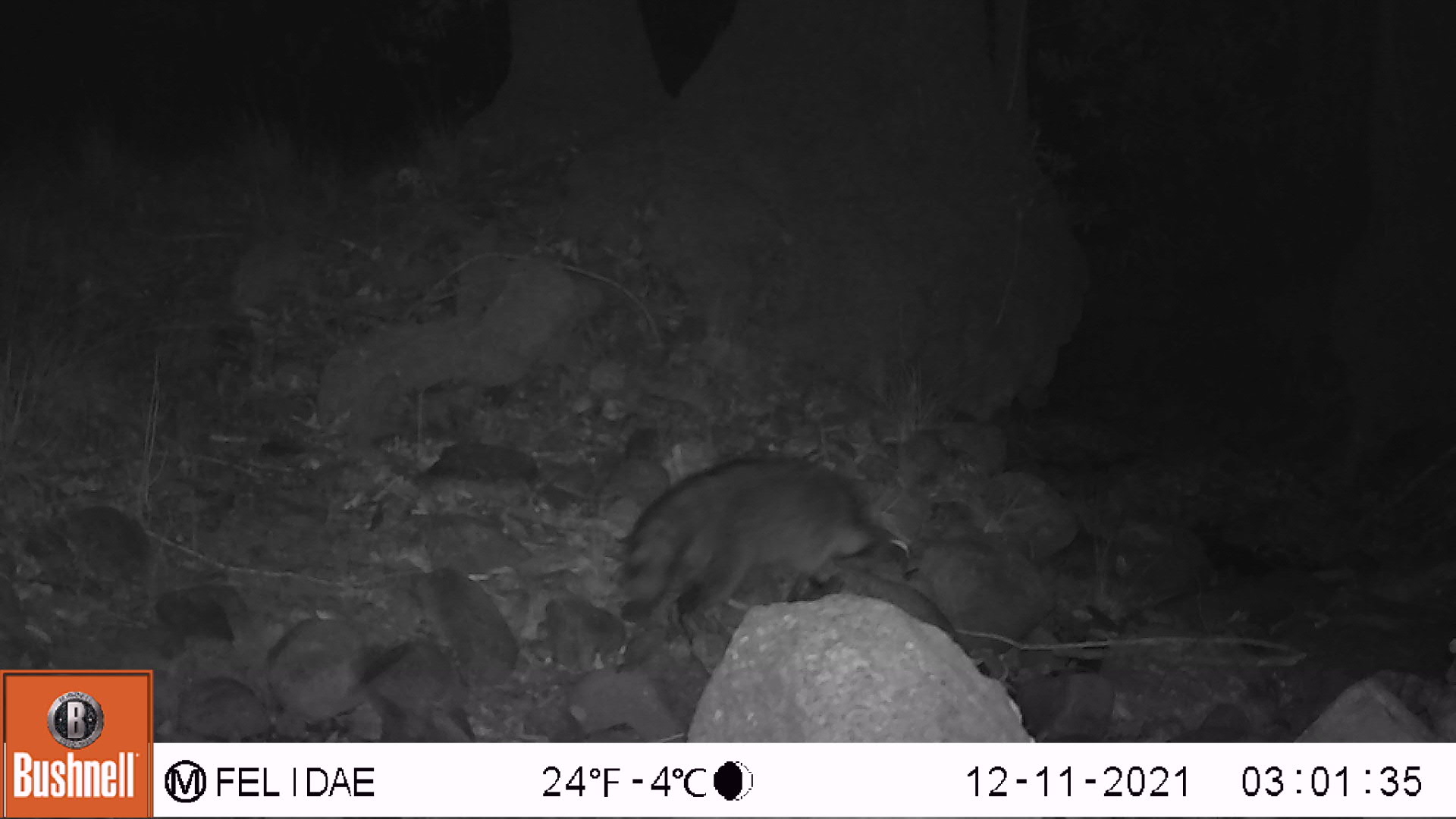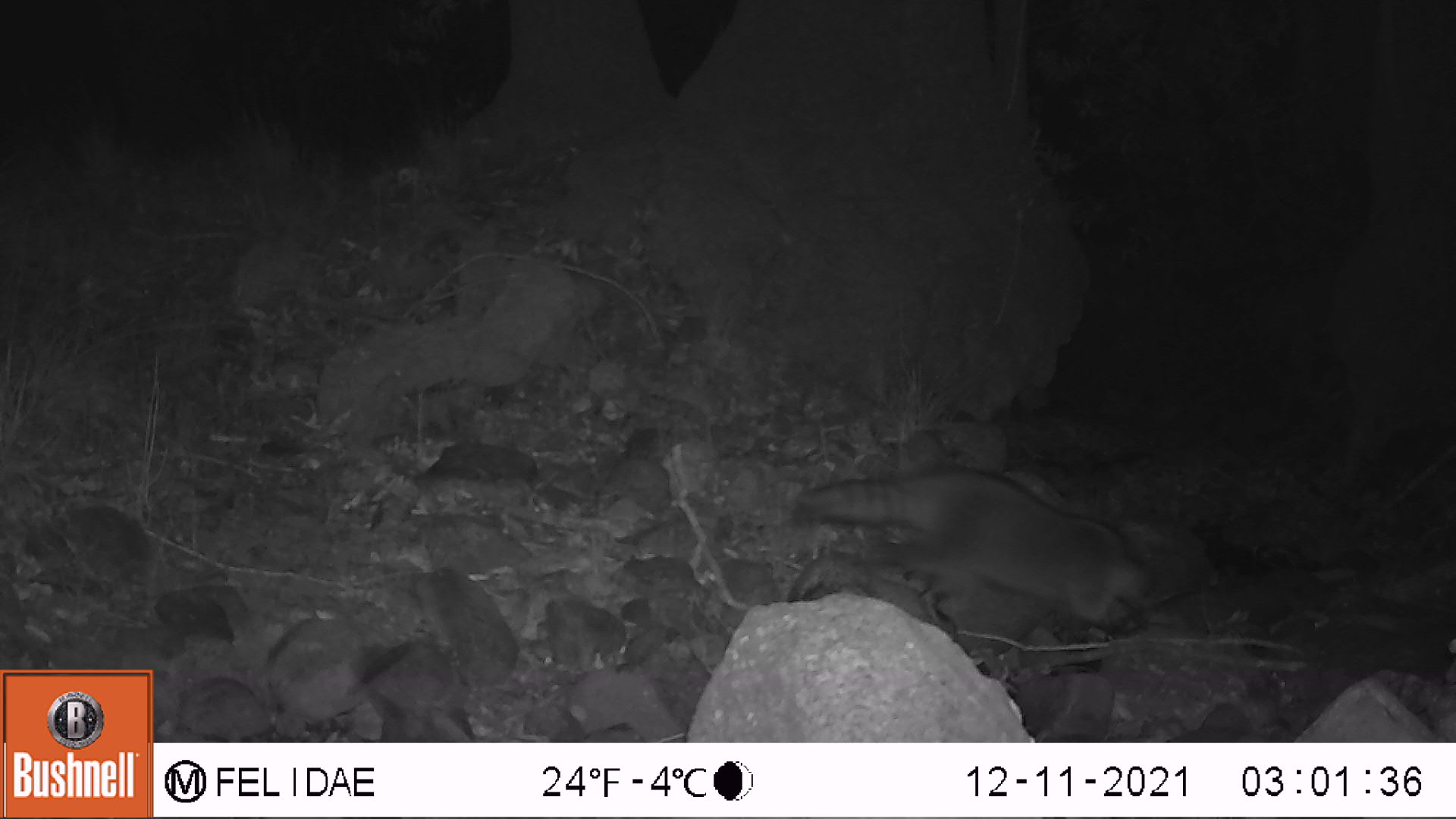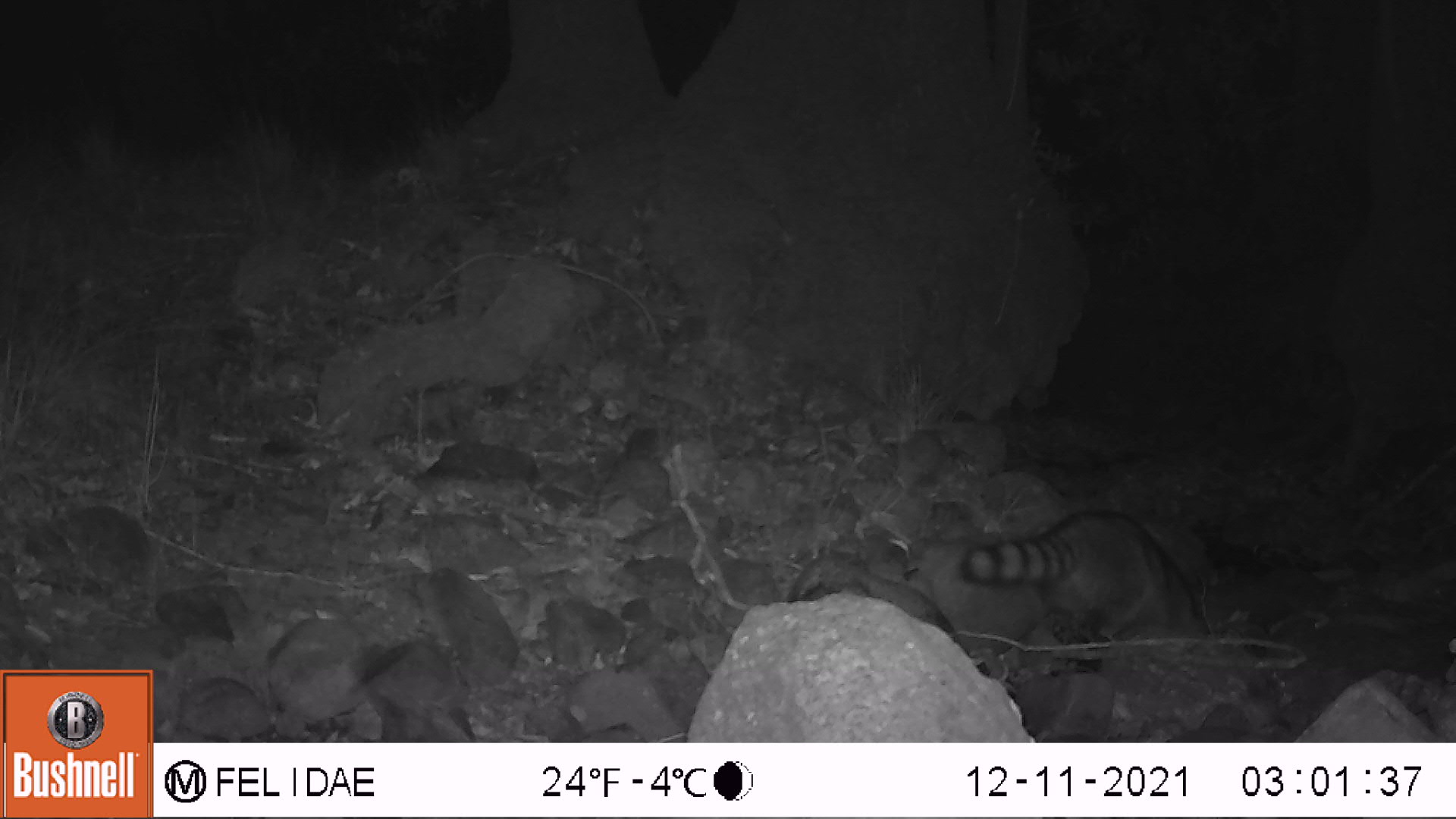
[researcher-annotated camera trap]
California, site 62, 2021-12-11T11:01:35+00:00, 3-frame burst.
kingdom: Animalia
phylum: Chordata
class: Mammalia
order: Carnivora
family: Procyonidae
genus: Procyon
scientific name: Procyon lotor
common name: raccoon